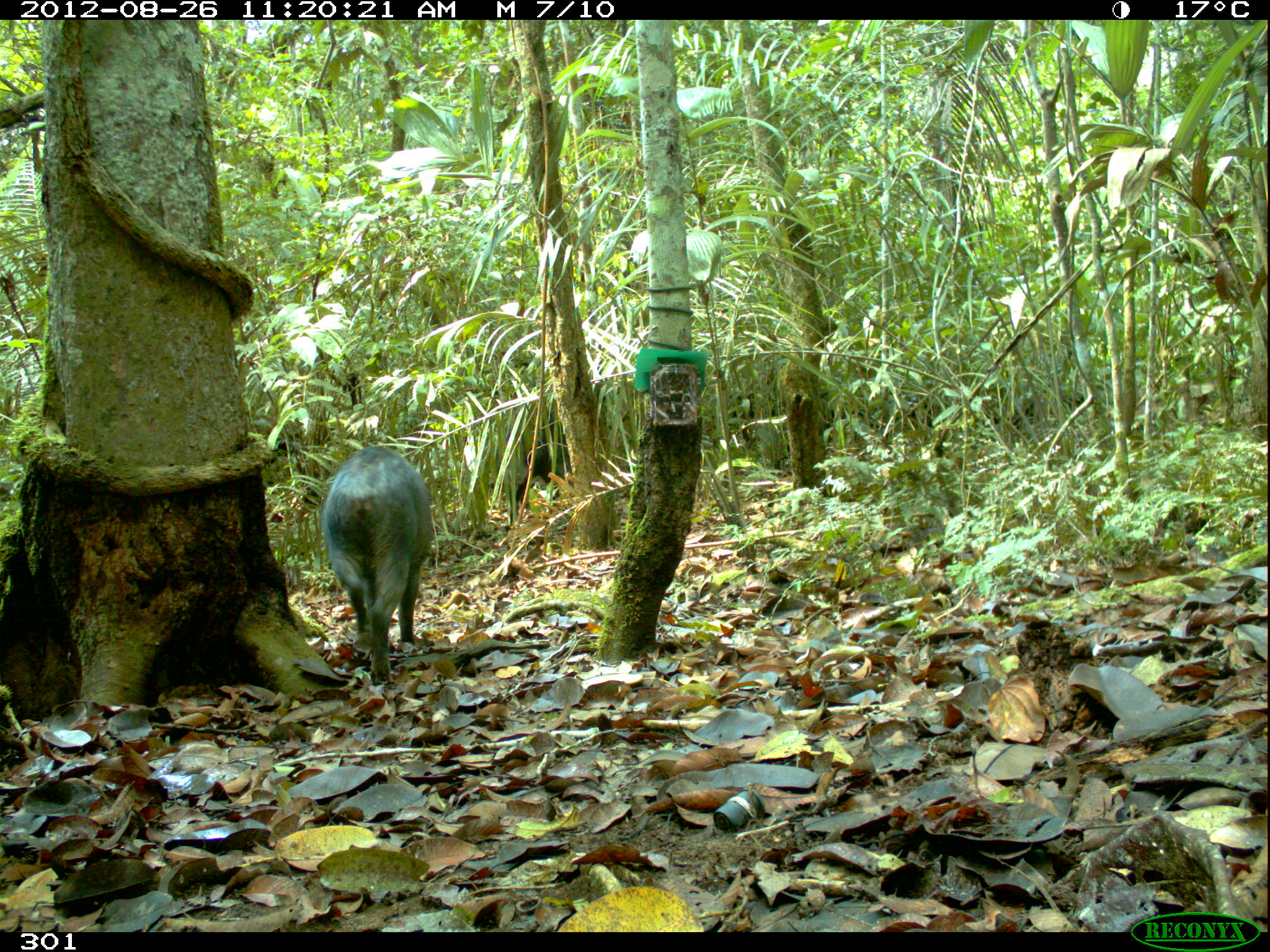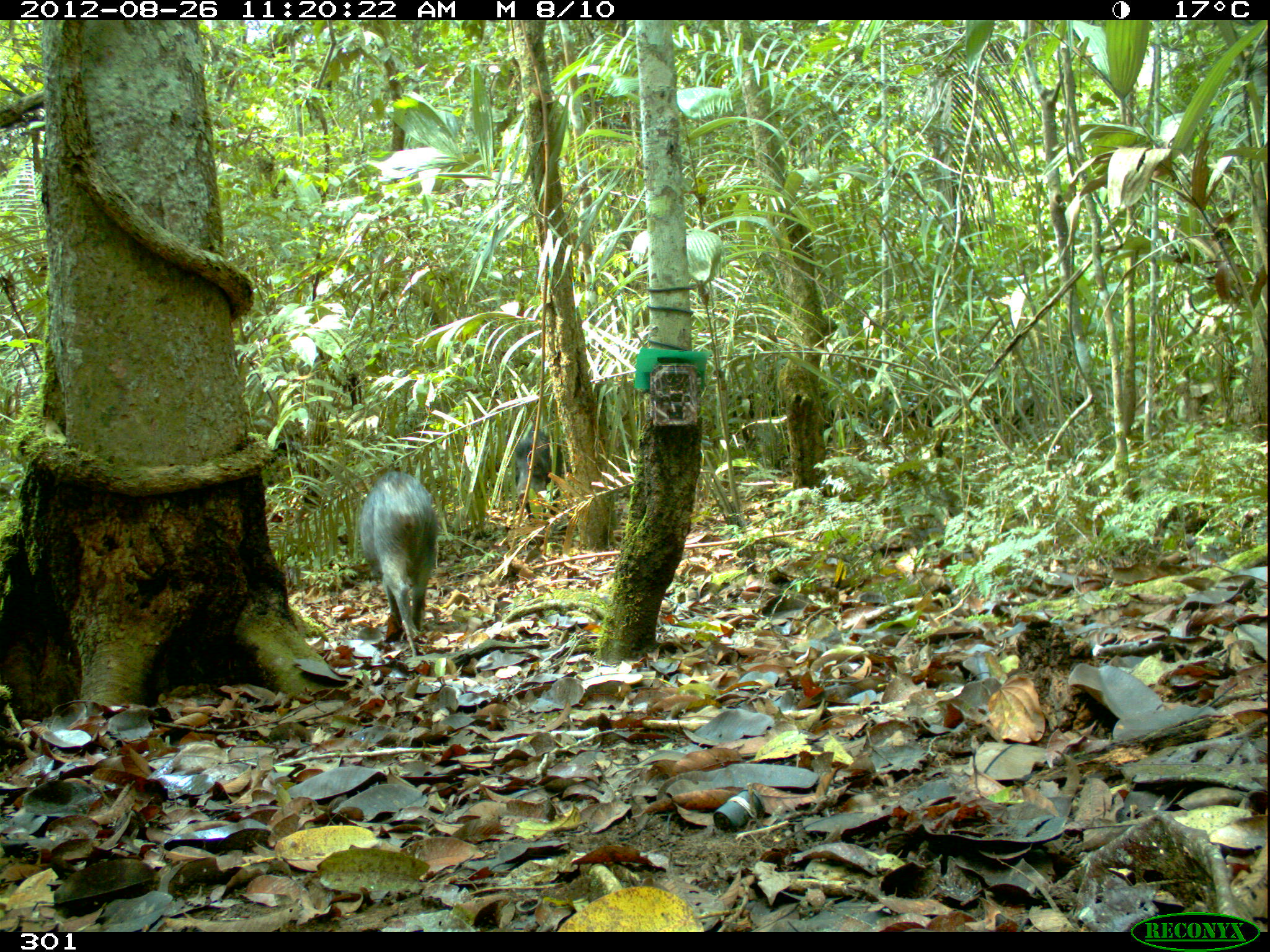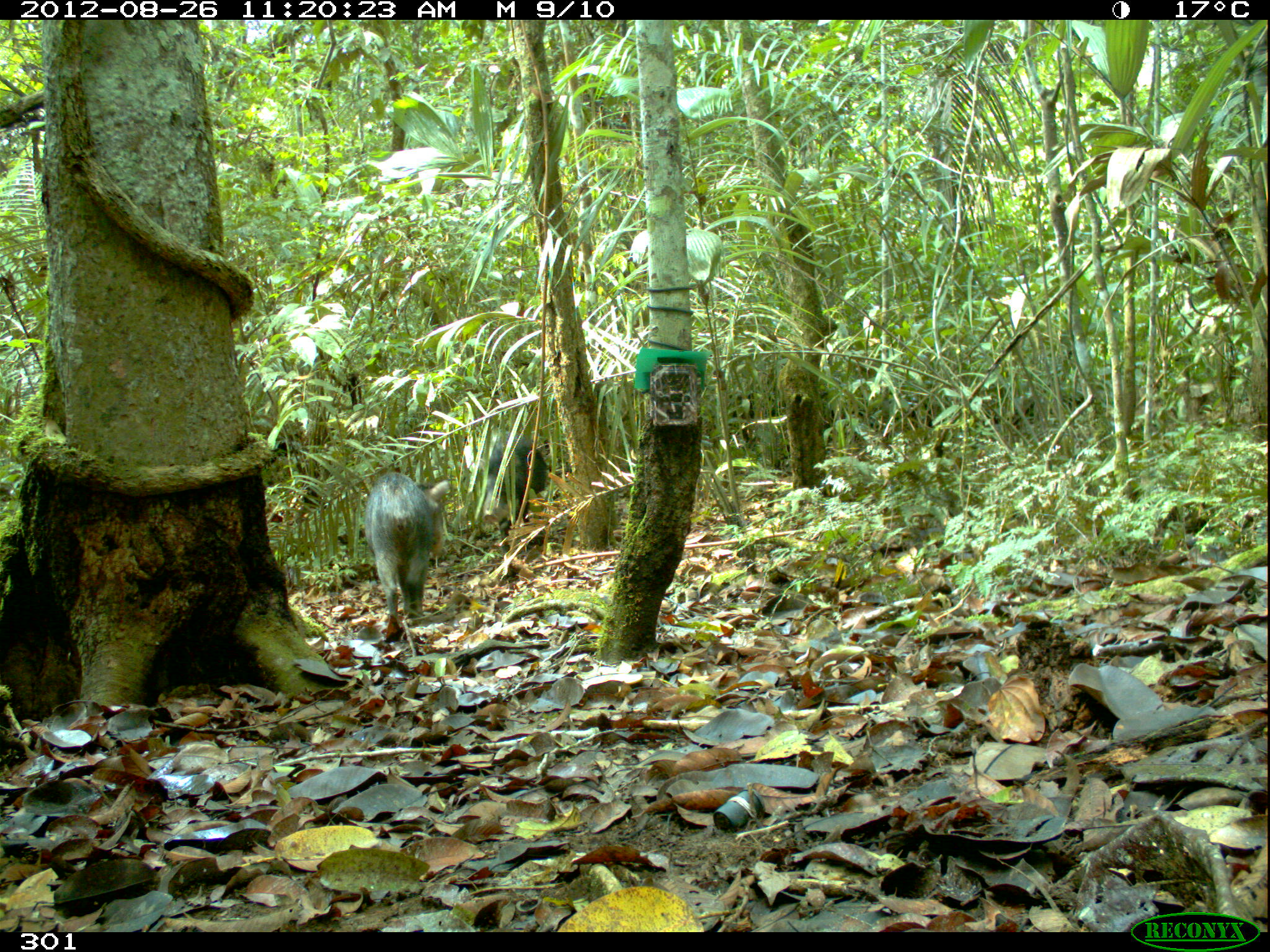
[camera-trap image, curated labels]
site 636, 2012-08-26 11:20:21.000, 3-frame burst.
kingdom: Animalia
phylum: Chordata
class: Mammalia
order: Artiodactyla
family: Tayassuidae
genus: Tayassu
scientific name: Tayassu pecari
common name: white-lipped peccary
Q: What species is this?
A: Tayassu pecari (white-lipped peccary).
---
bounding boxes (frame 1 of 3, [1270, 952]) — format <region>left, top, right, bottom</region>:
tayassu pecari: <region>321, 445, 434, 684</region>; <region>505, 411, 572, 530</region>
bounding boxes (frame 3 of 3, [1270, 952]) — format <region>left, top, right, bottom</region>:
tayassu pecari: <region>364, 471, 449, 626</region>; <region>477, 435, 545, 578</region>